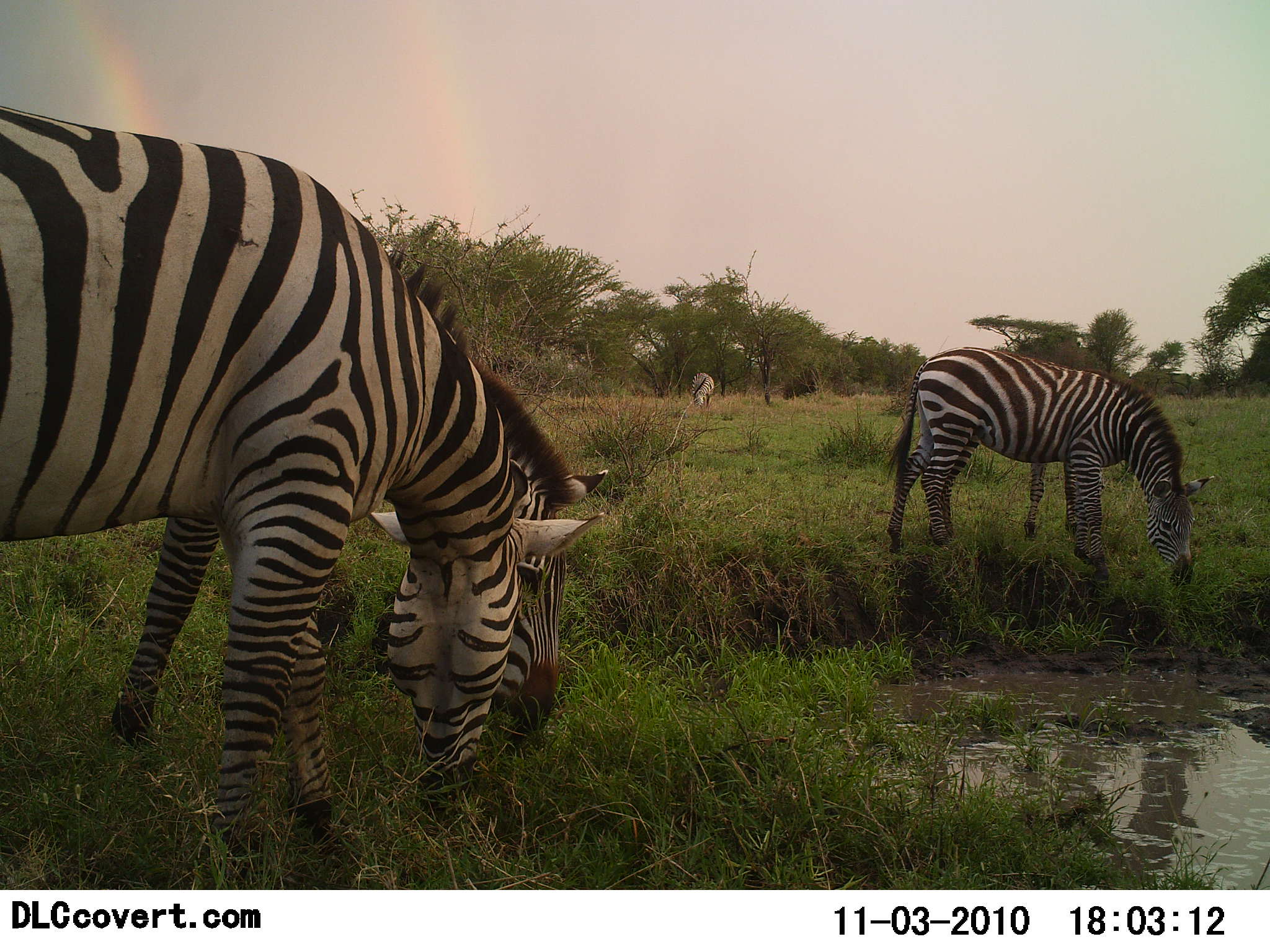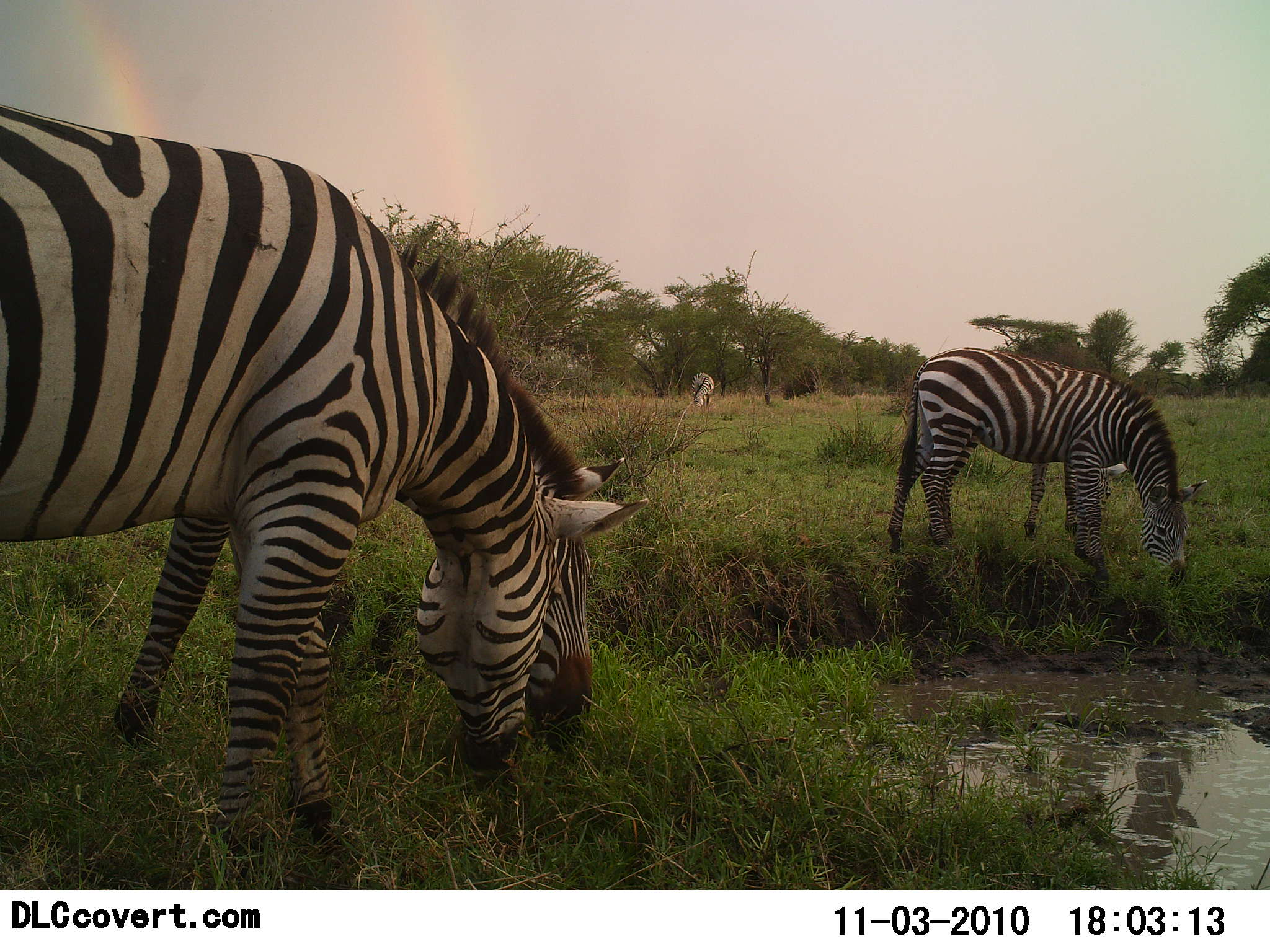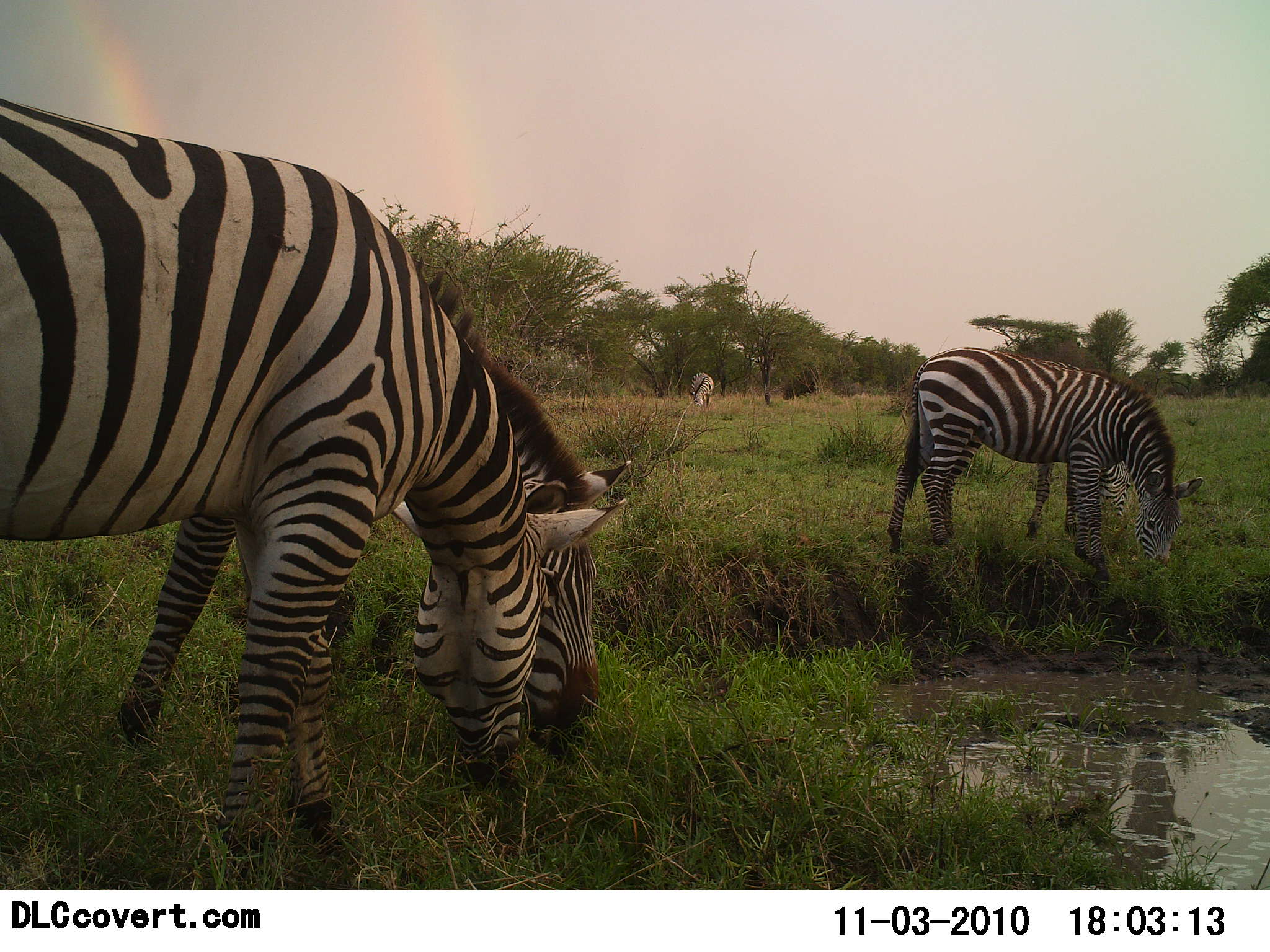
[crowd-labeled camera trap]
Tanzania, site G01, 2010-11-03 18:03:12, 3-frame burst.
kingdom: Animalia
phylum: Chordata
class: Mammalia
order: Perissodactyla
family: Equidae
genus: Equus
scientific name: Equus quagga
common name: plains zebra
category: zebra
Zebra (plains zebra) (Equus quagga), count 4. Behavior (volunteer vote fractions): standing 33%, resting 0%, moving 0%, interacting 0%. Young present (vote fraction): 0%. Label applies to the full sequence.